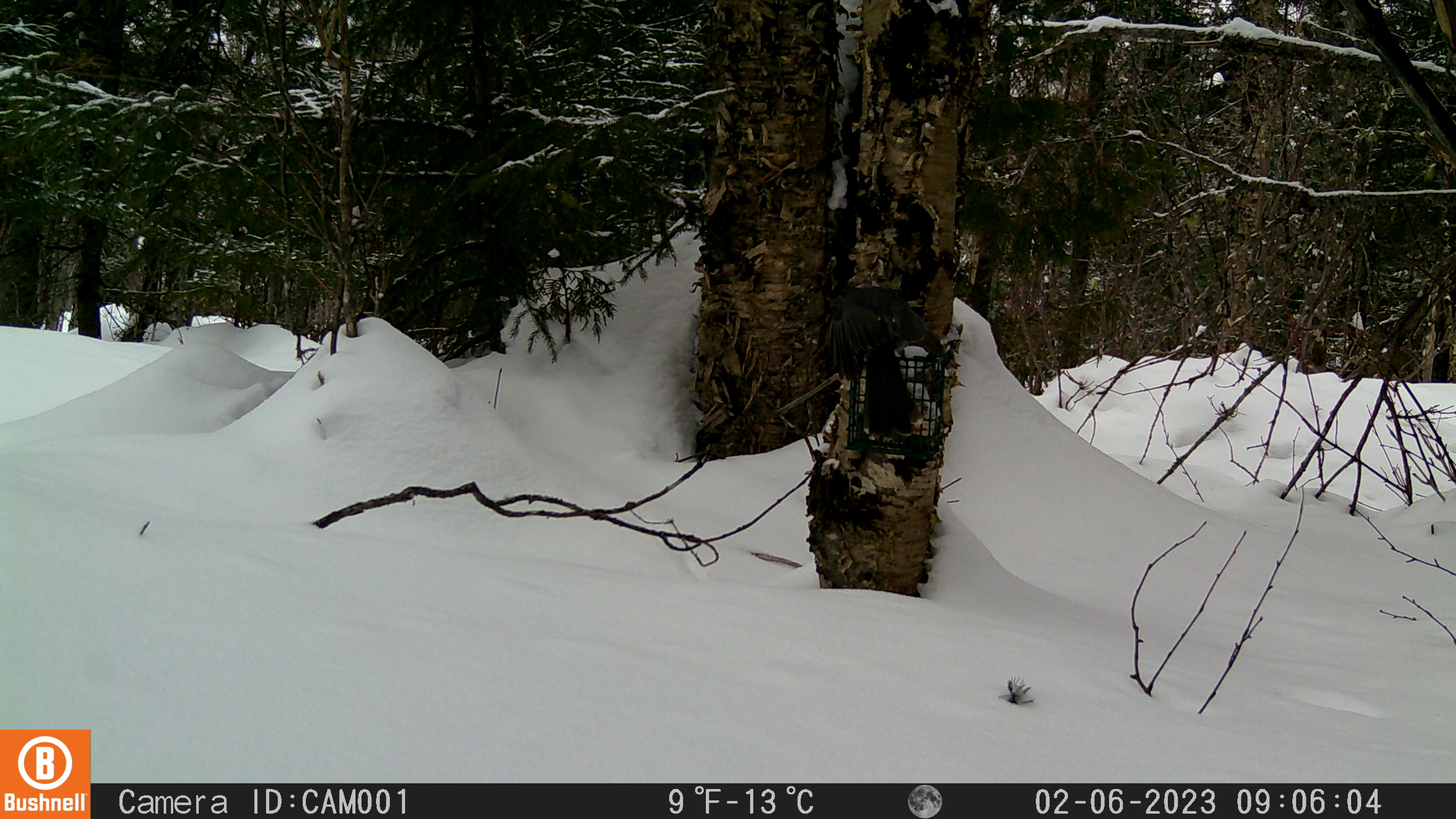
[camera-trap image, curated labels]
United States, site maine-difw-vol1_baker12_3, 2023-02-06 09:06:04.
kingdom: Animalia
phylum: Chordata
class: Aves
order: Passeriformes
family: Corvidae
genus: Perisoreus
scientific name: Perisoreus canadensis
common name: canada jay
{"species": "canada jay (Perisoreus canadensis)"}